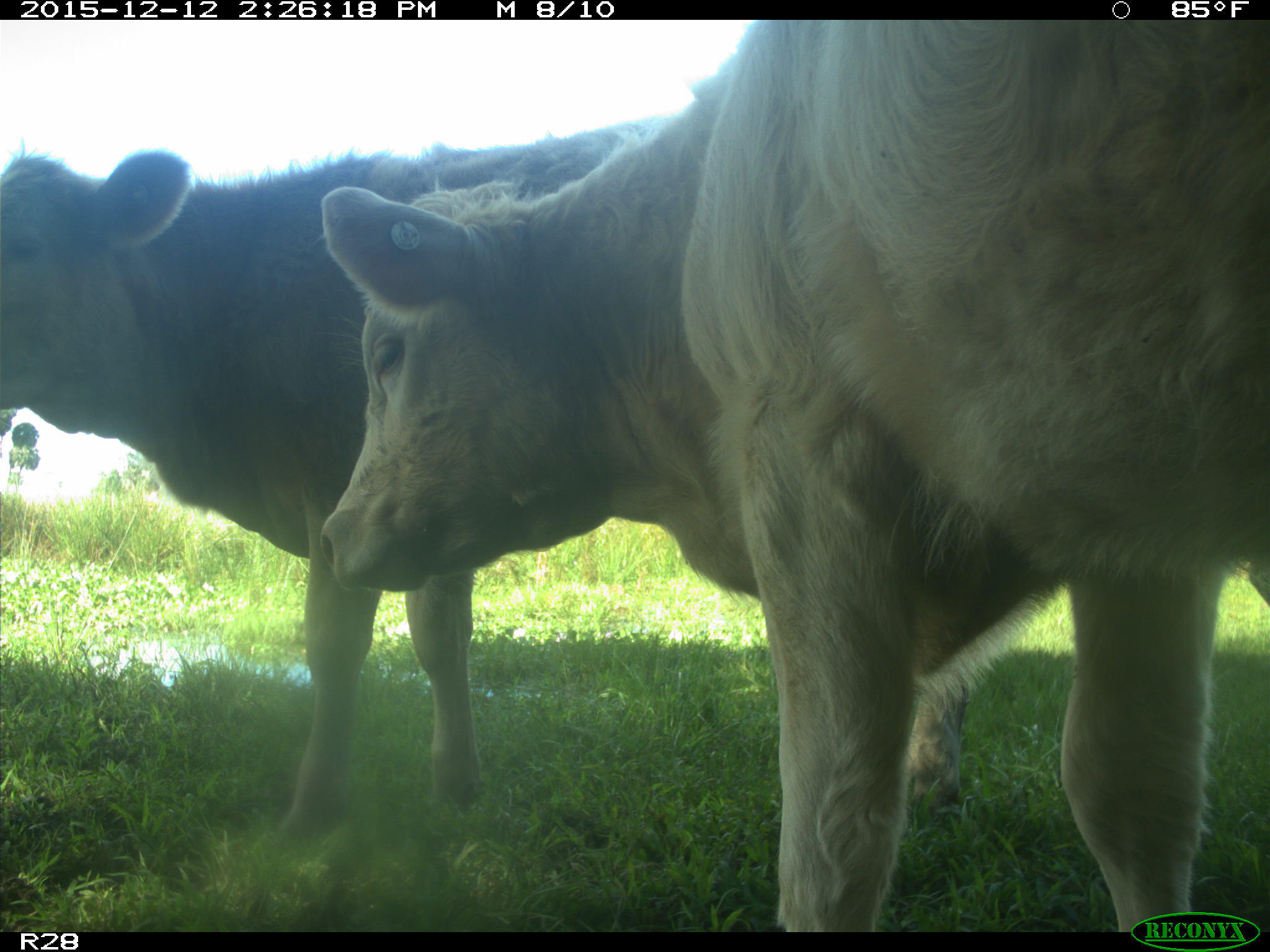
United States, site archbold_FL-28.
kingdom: Animalia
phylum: Chordata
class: Mammalia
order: Artiodactyla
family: Bovidae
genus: Bos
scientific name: Bos taurus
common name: domestic cow